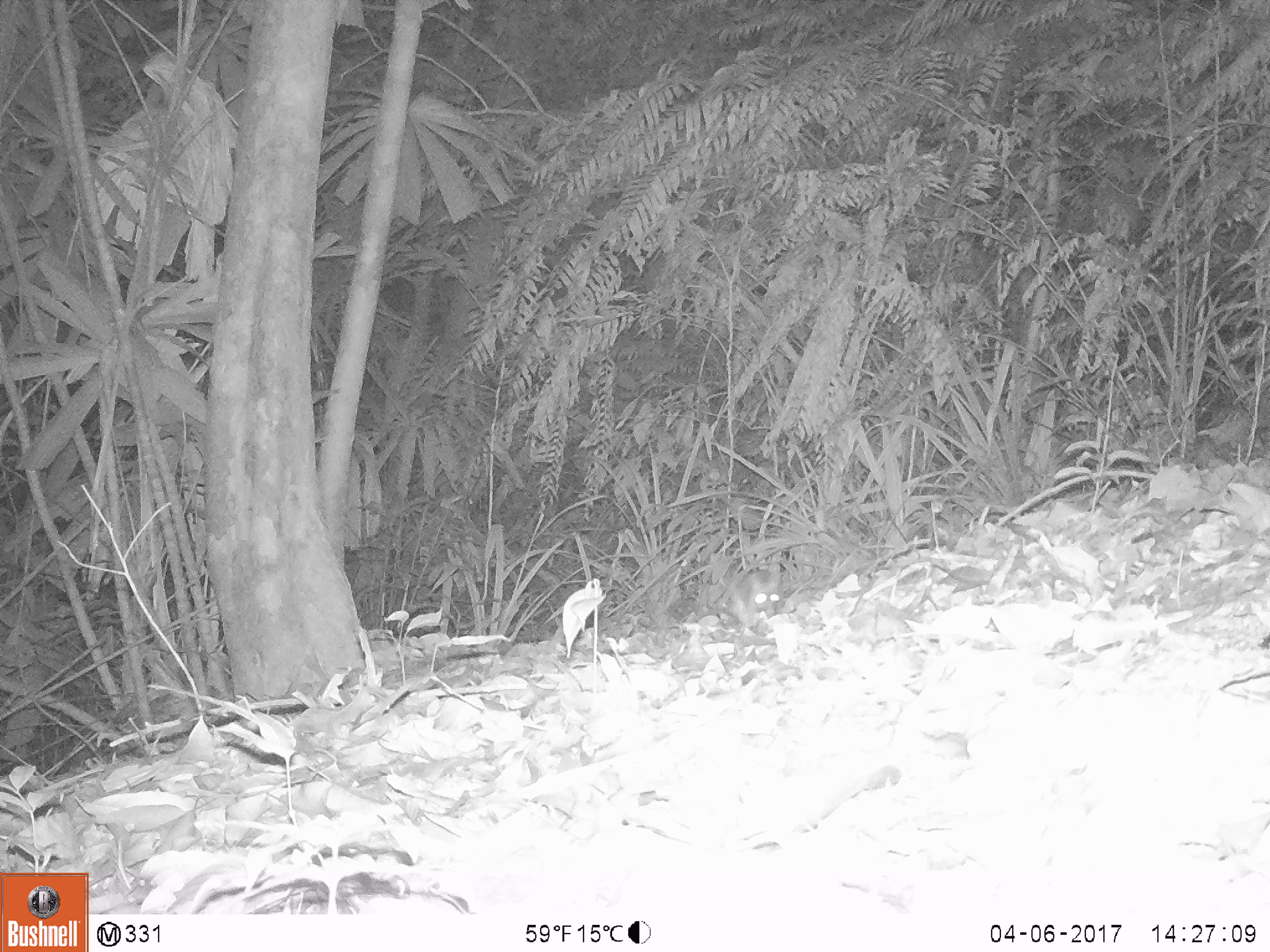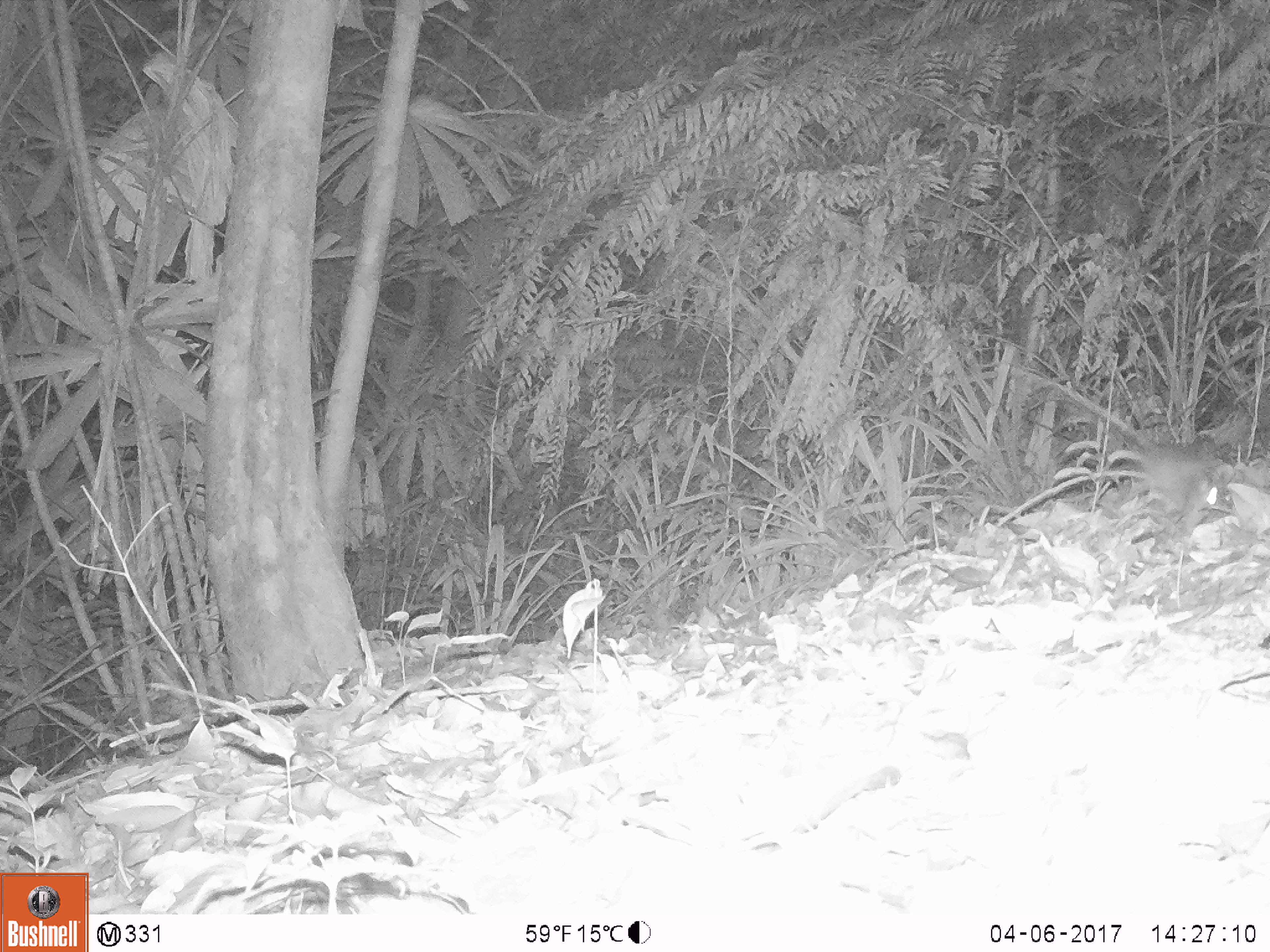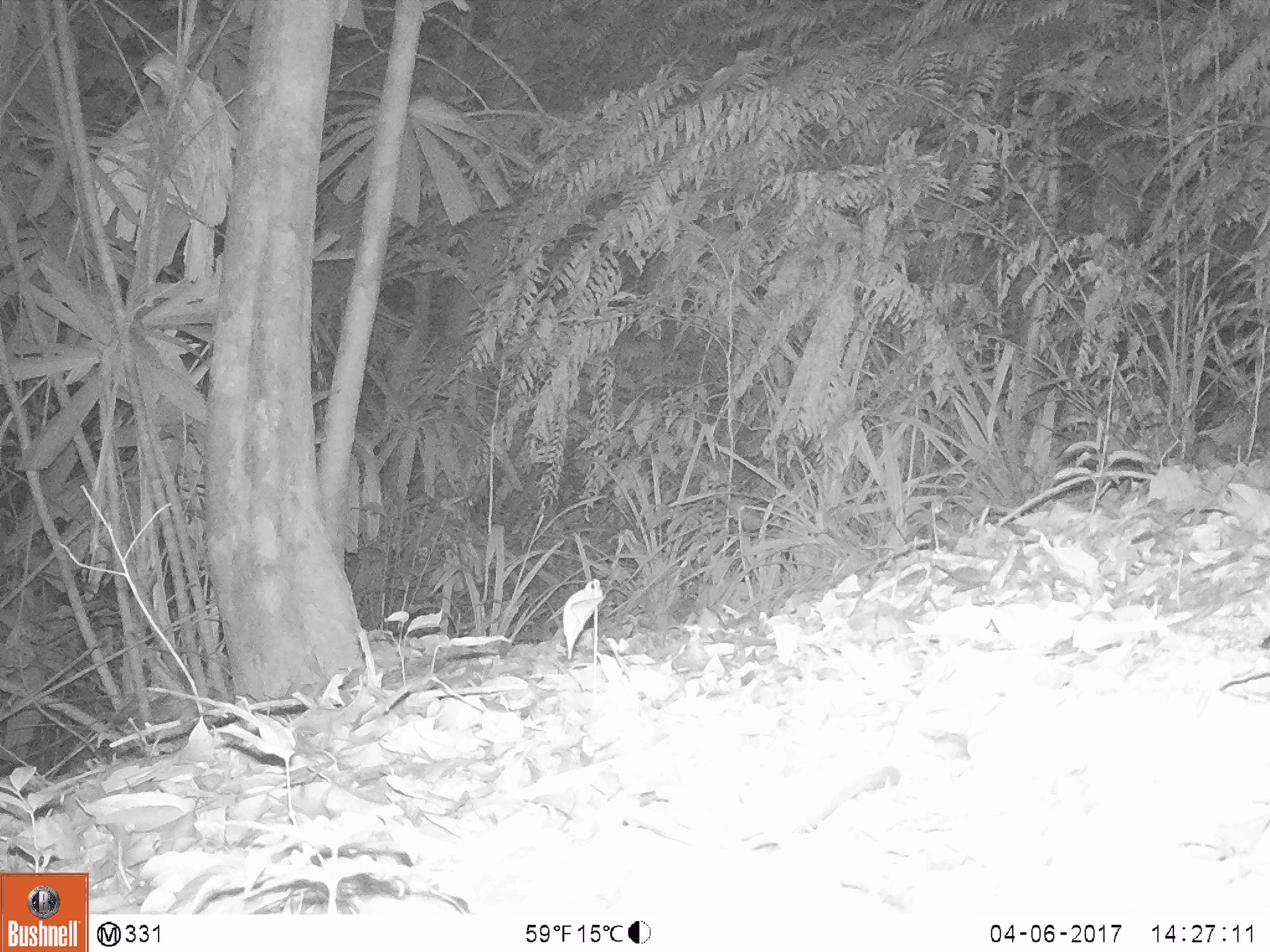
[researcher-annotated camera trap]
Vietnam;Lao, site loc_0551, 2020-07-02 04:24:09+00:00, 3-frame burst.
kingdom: Animalia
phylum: Chordata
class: Mammalia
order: Rodentia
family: Muridae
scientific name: Muridae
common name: old-world mice and rats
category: unidentified murid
Unidentified murid (old-world mice and rats) (Muridae). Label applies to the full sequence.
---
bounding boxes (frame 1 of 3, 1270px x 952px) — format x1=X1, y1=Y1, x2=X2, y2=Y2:
unidentified murid: x1=728, y1=570, x2=784, y2=627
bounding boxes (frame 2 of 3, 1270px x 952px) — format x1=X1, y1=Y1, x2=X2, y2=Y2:
unidentified murid: x1=1110, y1=432, x2=1221, y2=536